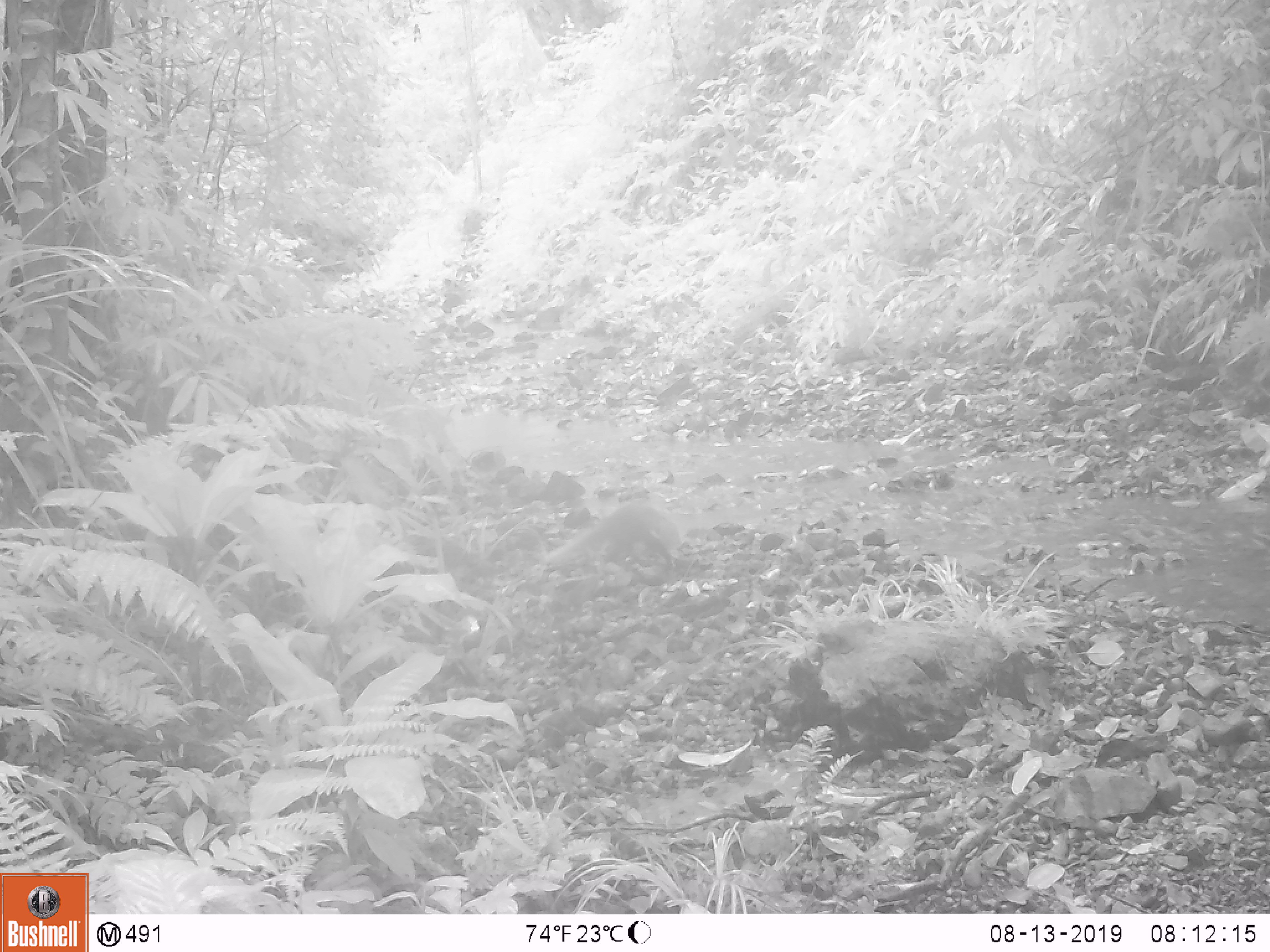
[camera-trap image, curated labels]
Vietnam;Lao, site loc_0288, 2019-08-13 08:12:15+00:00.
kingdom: Animalia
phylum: Chordata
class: Mammalia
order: Carnivora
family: Herpestidae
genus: Urva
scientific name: Urva urva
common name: crab-eating mongoose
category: crab eating mongoose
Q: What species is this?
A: Crab eating mongoose (crab-eating mongoose) (Urva urva).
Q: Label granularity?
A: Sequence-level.